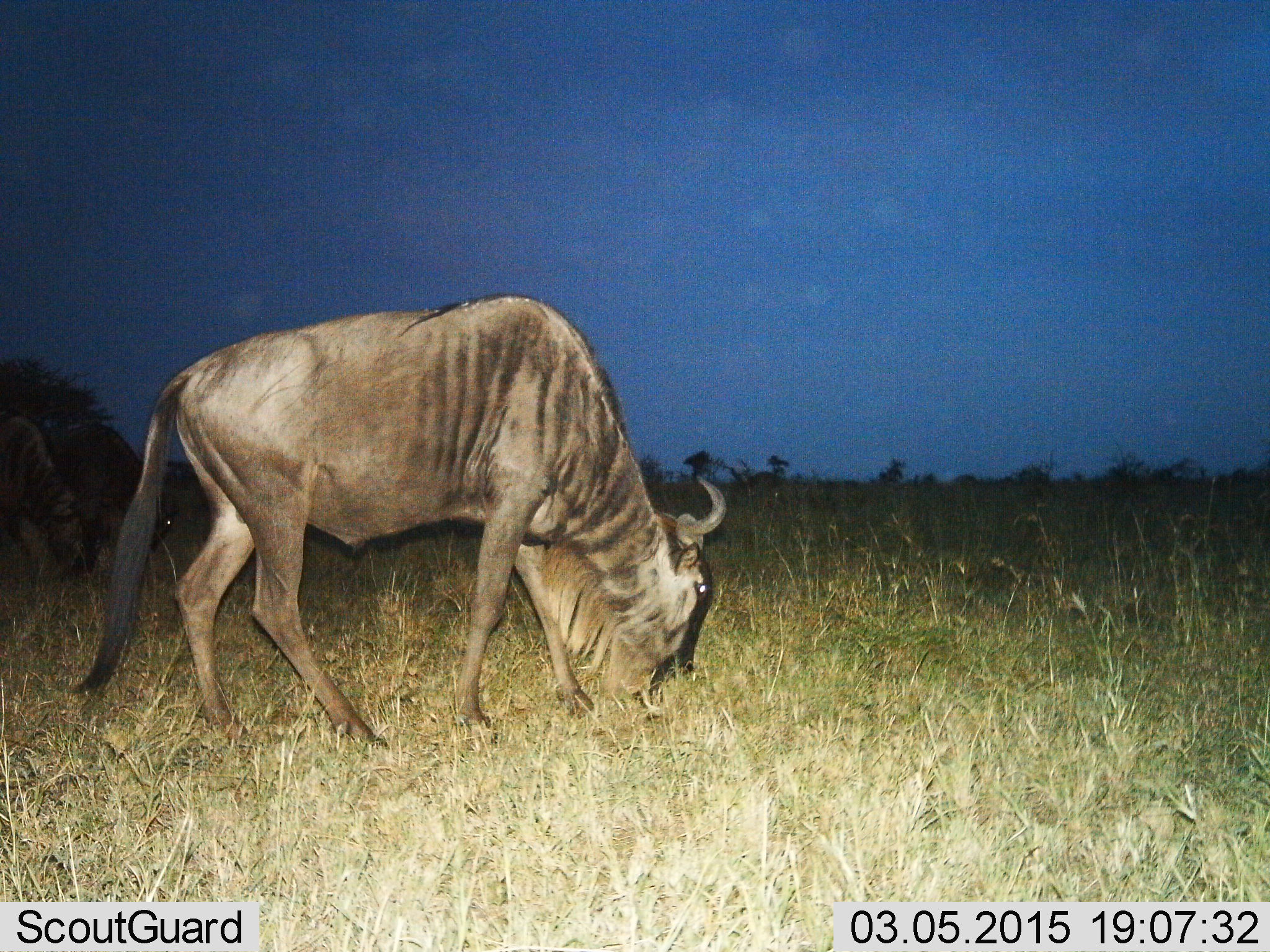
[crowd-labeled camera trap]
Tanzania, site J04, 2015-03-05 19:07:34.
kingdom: Animalia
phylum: Chordata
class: Mammalia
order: Artiodactyla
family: Bovidae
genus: Connochaetes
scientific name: Connochaetes taurinus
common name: blue wildebeest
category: wildebeest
Wildebeest (blue wildebeest) (Connochaetes taurinus), count 2. Behavior (volunteer vote fractions): standing 30%, resting 10%, moving 10%, interacting 10%. Young present (vote fraction): 0%. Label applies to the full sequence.